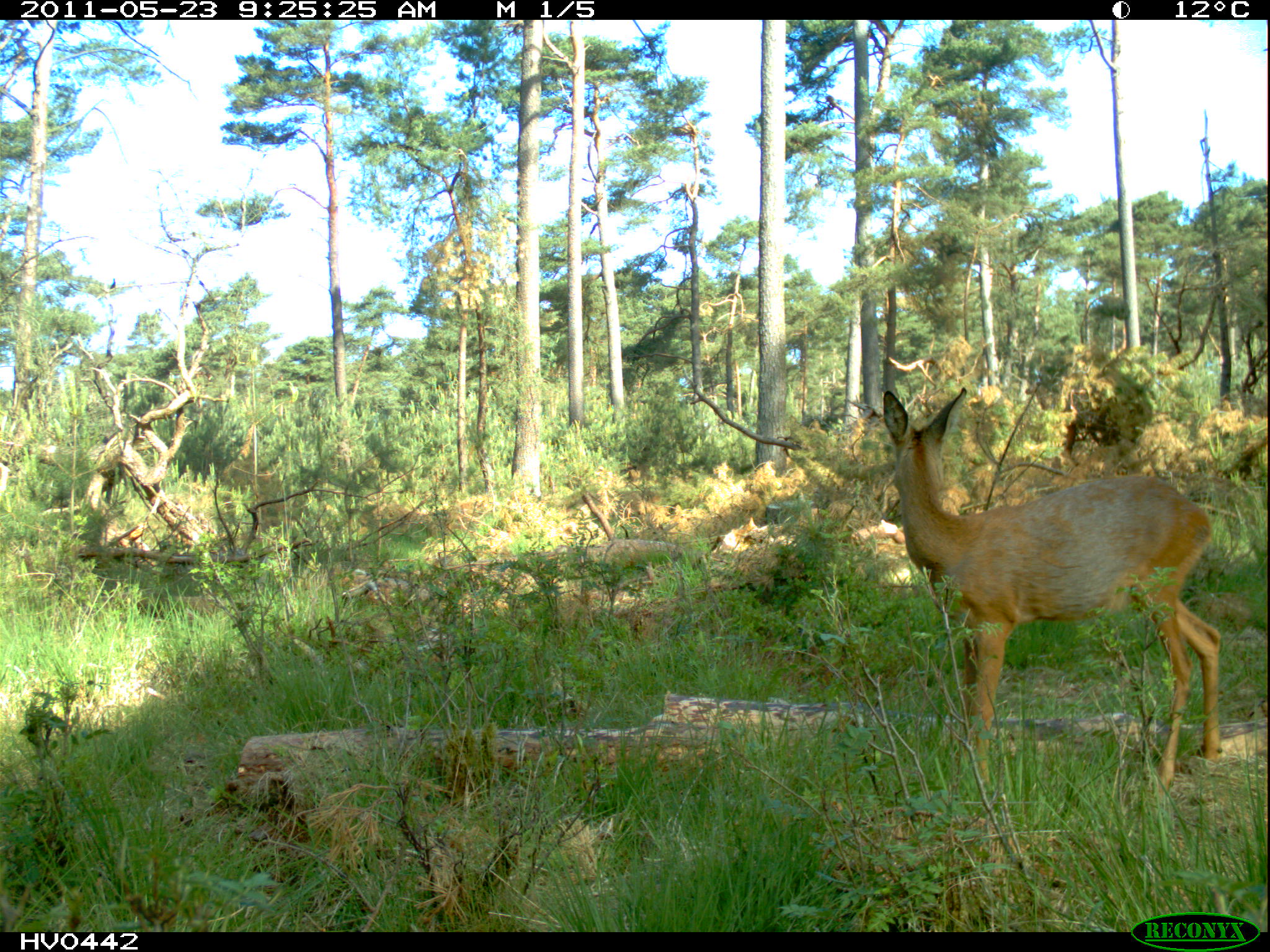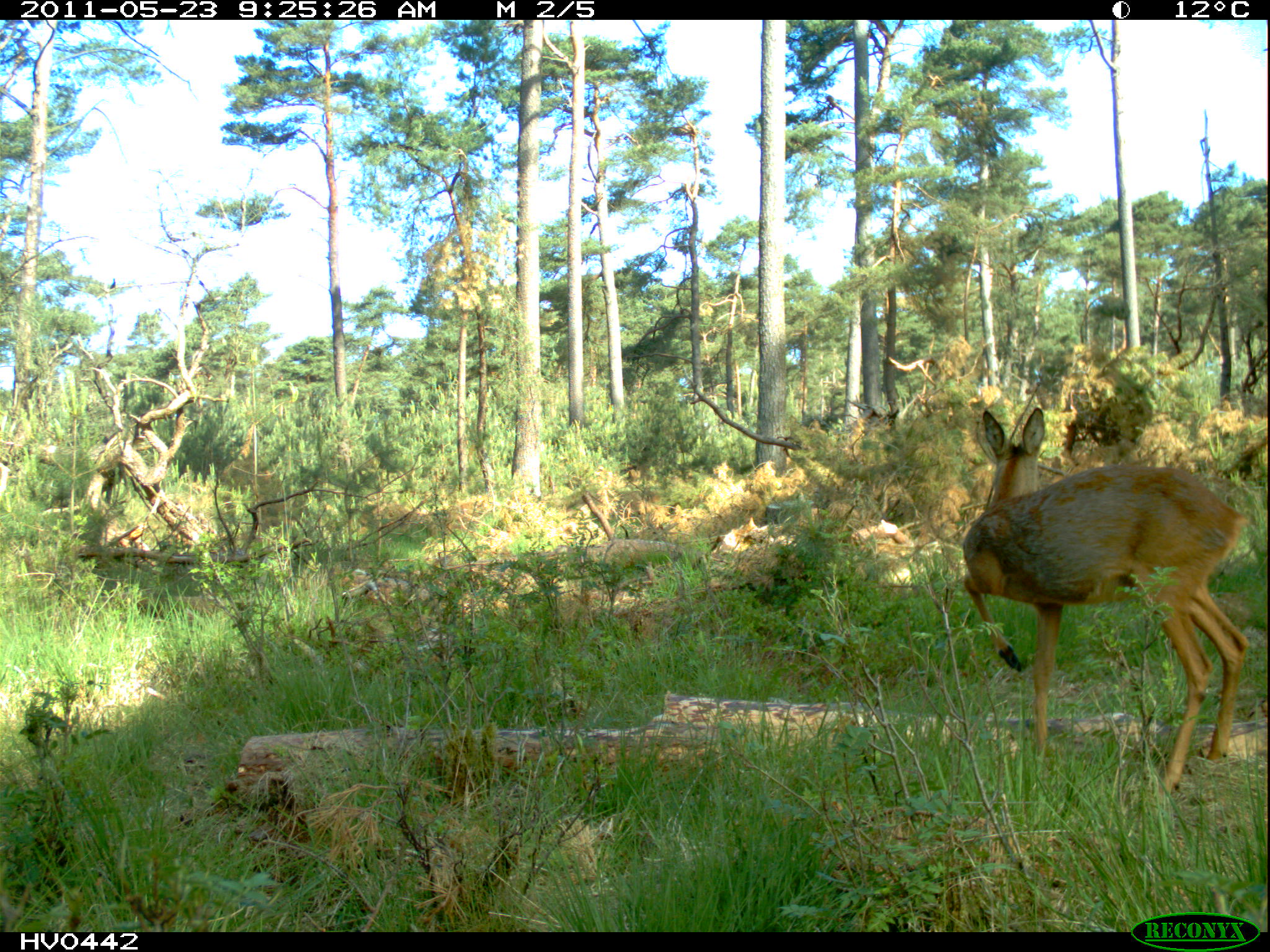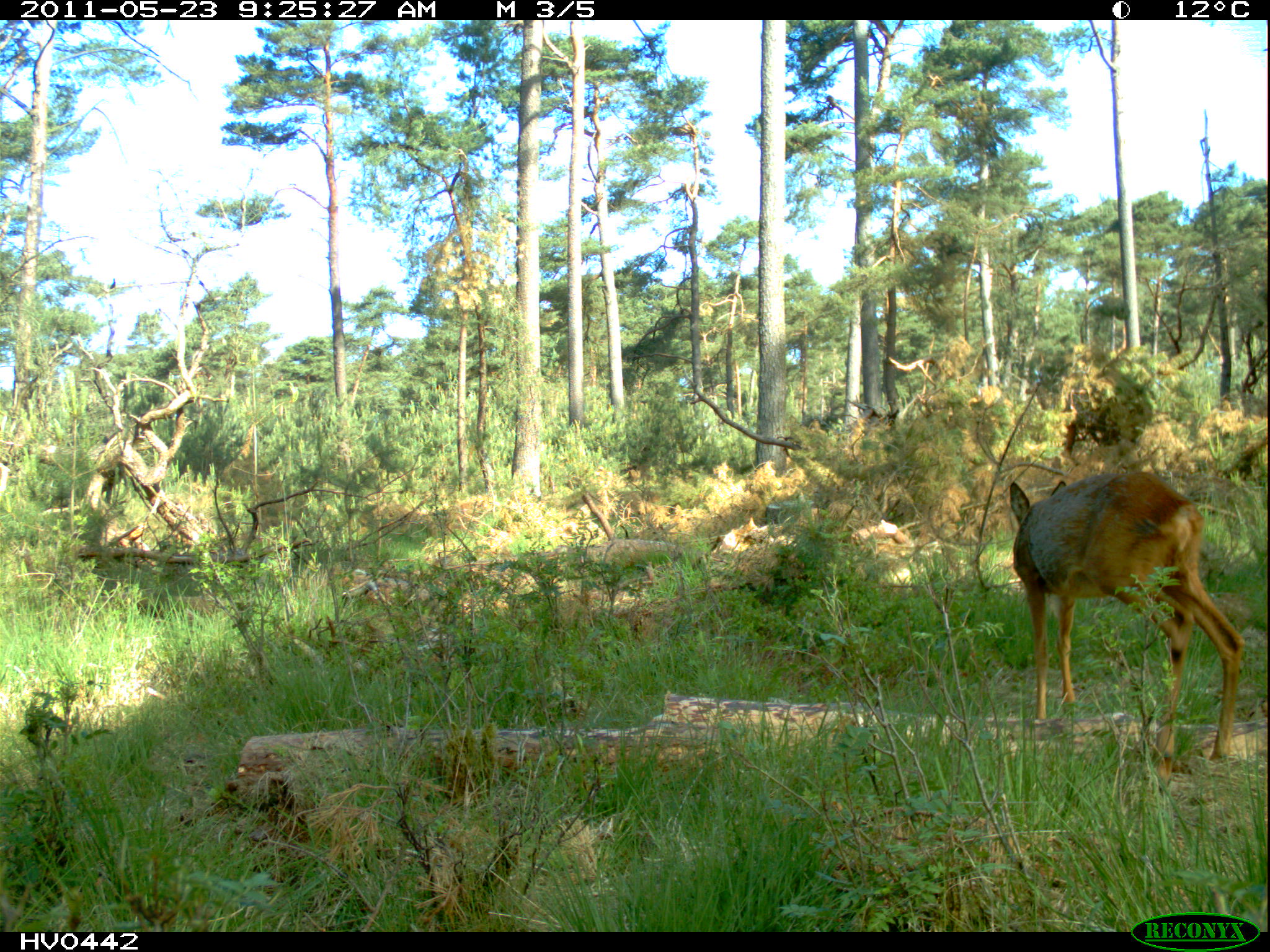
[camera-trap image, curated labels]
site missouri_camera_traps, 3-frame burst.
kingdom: Animalia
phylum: Chordata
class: Mammalia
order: Artiodactyla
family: Cervidae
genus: Capreolus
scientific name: Capreolus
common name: roe deer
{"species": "roe deer (Capreolus)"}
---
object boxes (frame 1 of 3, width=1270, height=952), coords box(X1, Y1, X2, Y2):
roe deer: box(862, 387, 1228, 791)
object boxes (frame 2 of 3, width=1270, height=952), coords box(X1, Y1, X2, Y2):
roe deer: box(953, 399, 1245, 800)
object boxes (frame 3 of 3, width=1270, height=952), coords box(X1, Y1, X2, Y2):
roe deer: box(994, 469, 1251, 773)